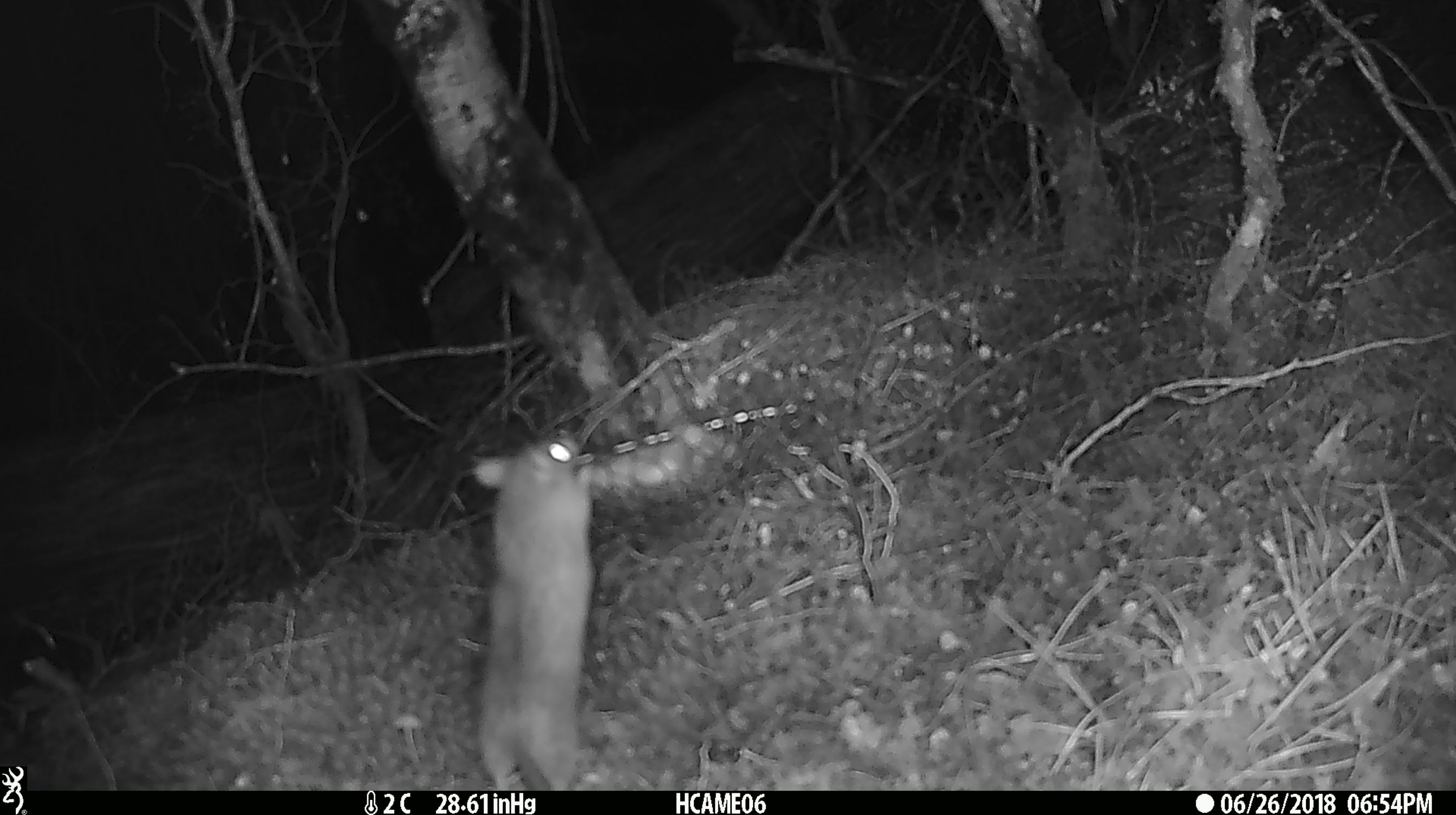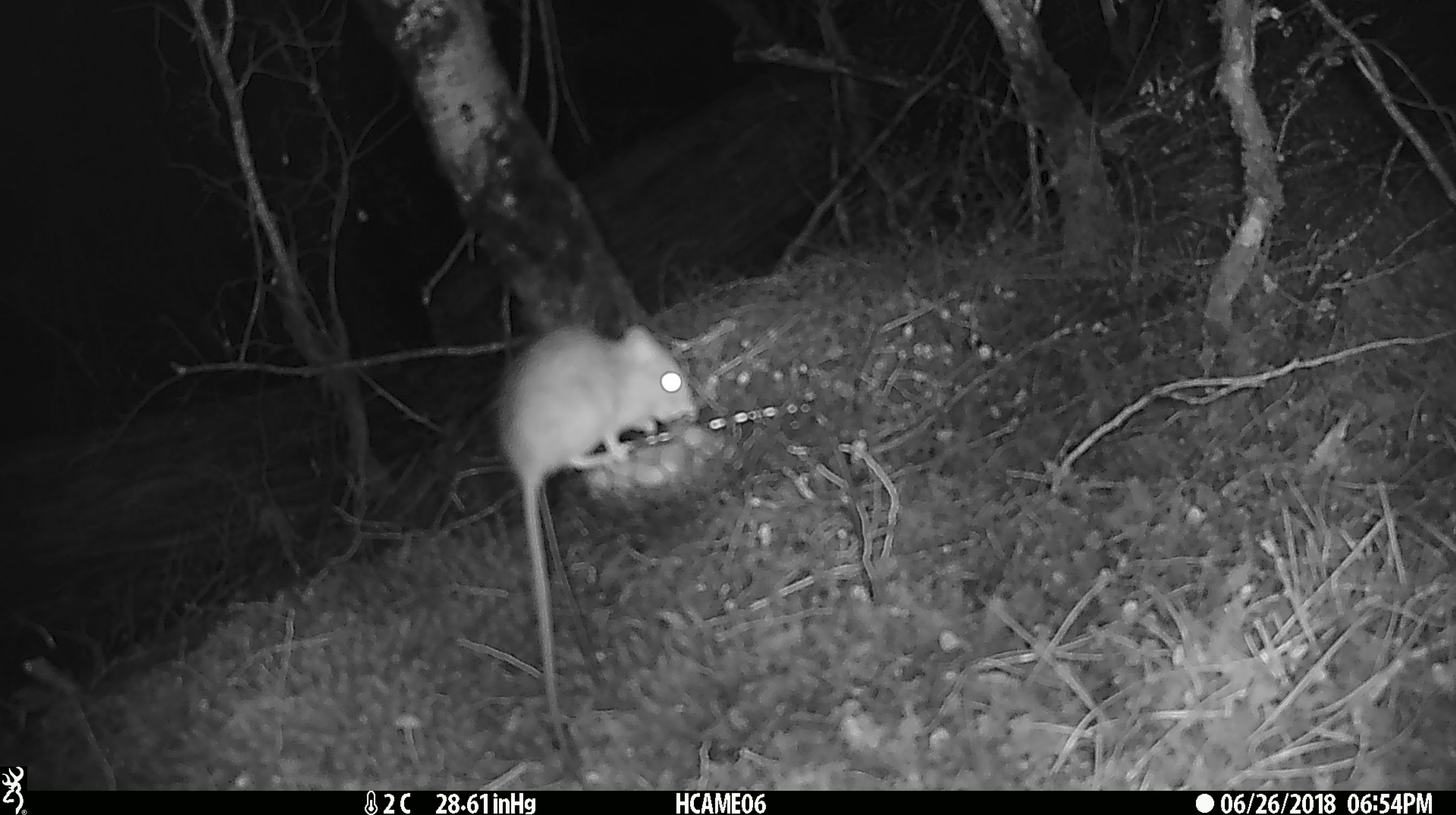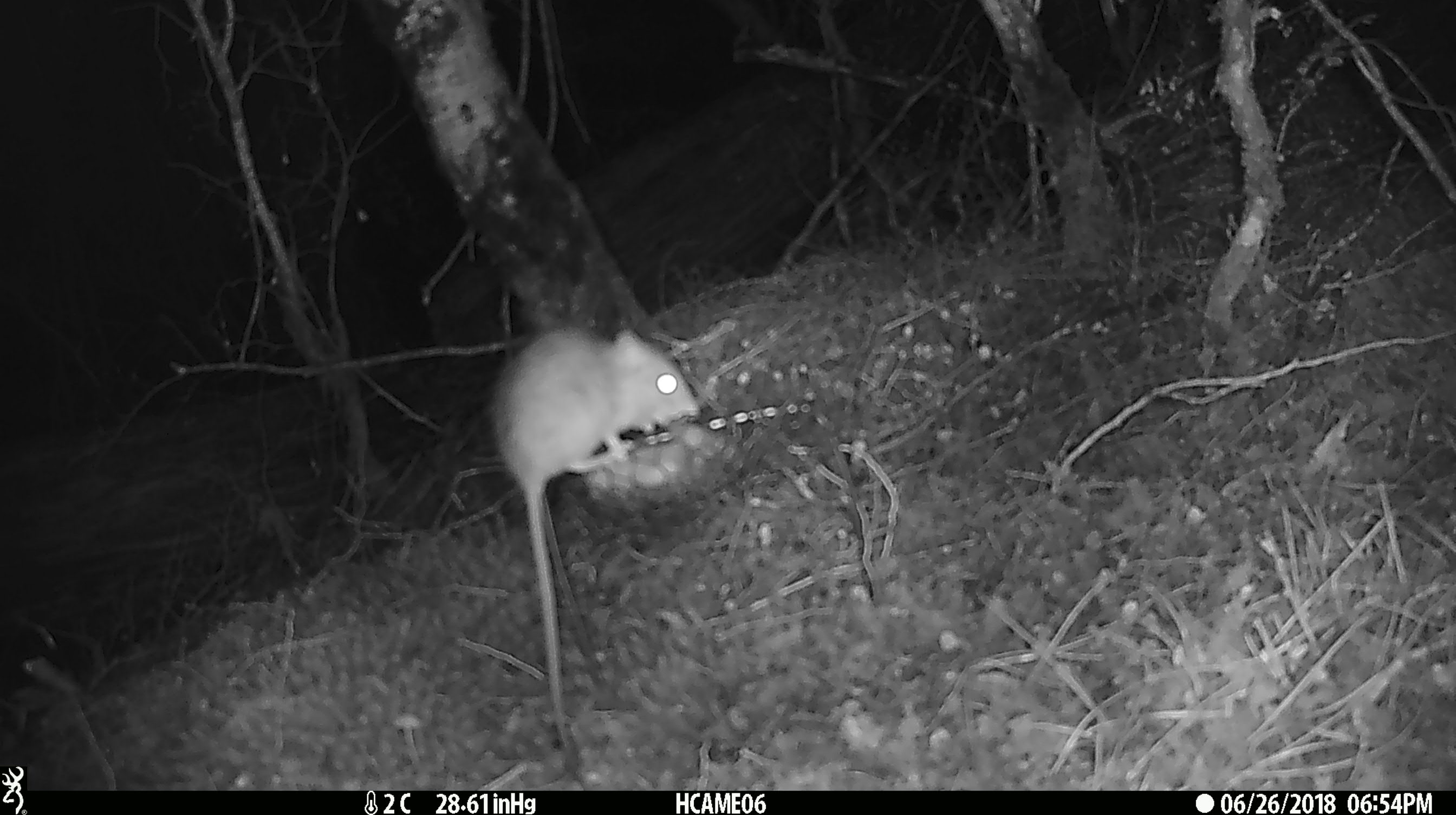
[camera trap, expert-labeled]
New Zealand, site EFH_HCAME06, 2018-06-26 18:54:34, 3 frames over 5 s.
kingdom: Animalia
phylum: Chordata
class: Mammalia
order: Rodentia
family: Muridae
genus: Rattus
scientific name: Rattus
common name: rat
Rat (Rattus).